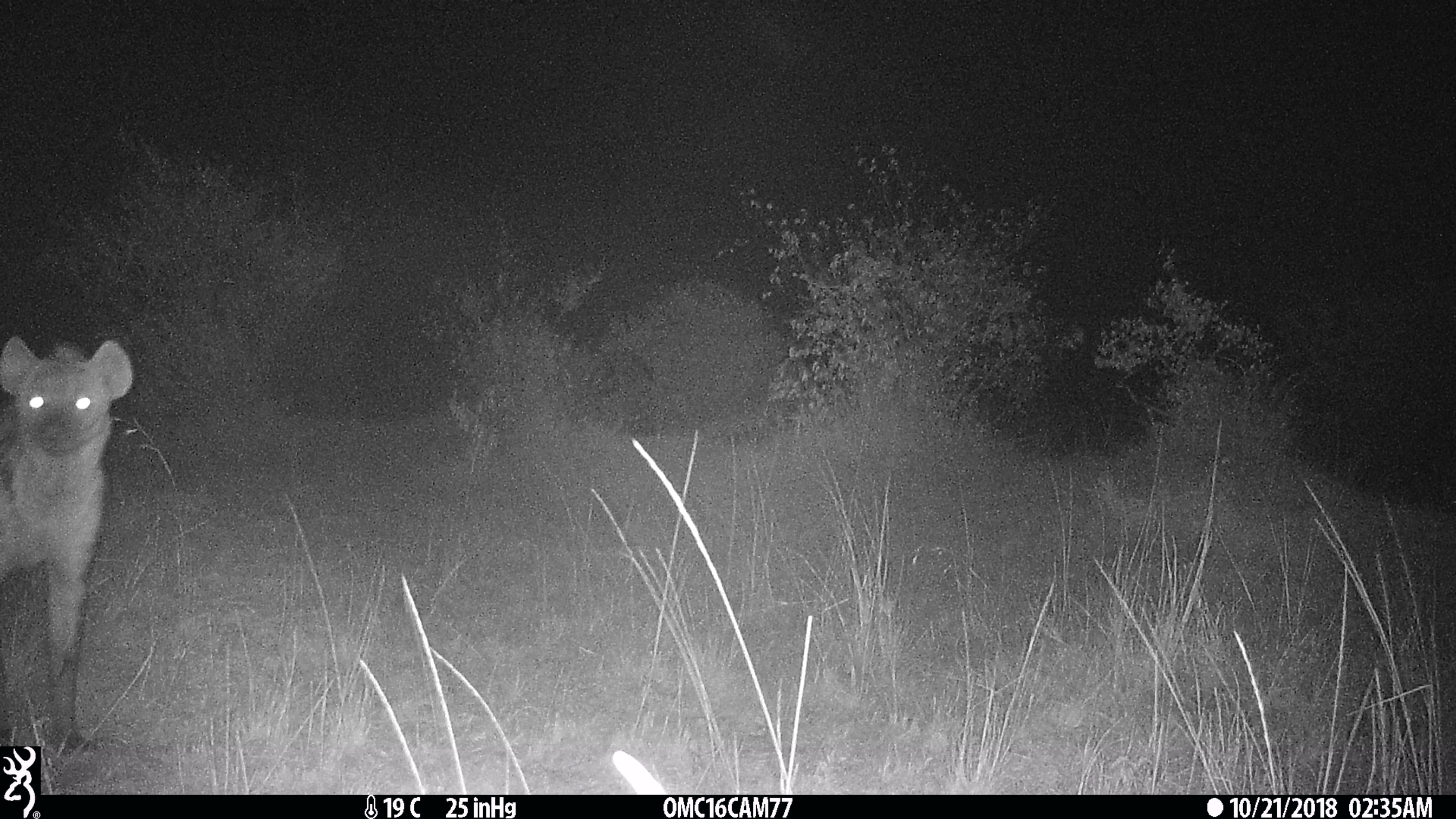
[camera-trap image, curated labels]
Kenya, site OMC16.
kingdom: Animalia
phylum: Chordata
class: Mammalia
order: Carnivora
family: Hyaenidae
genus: Crocuta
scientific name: Crocuta crocuta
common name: spotted hyena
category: hyena spotted